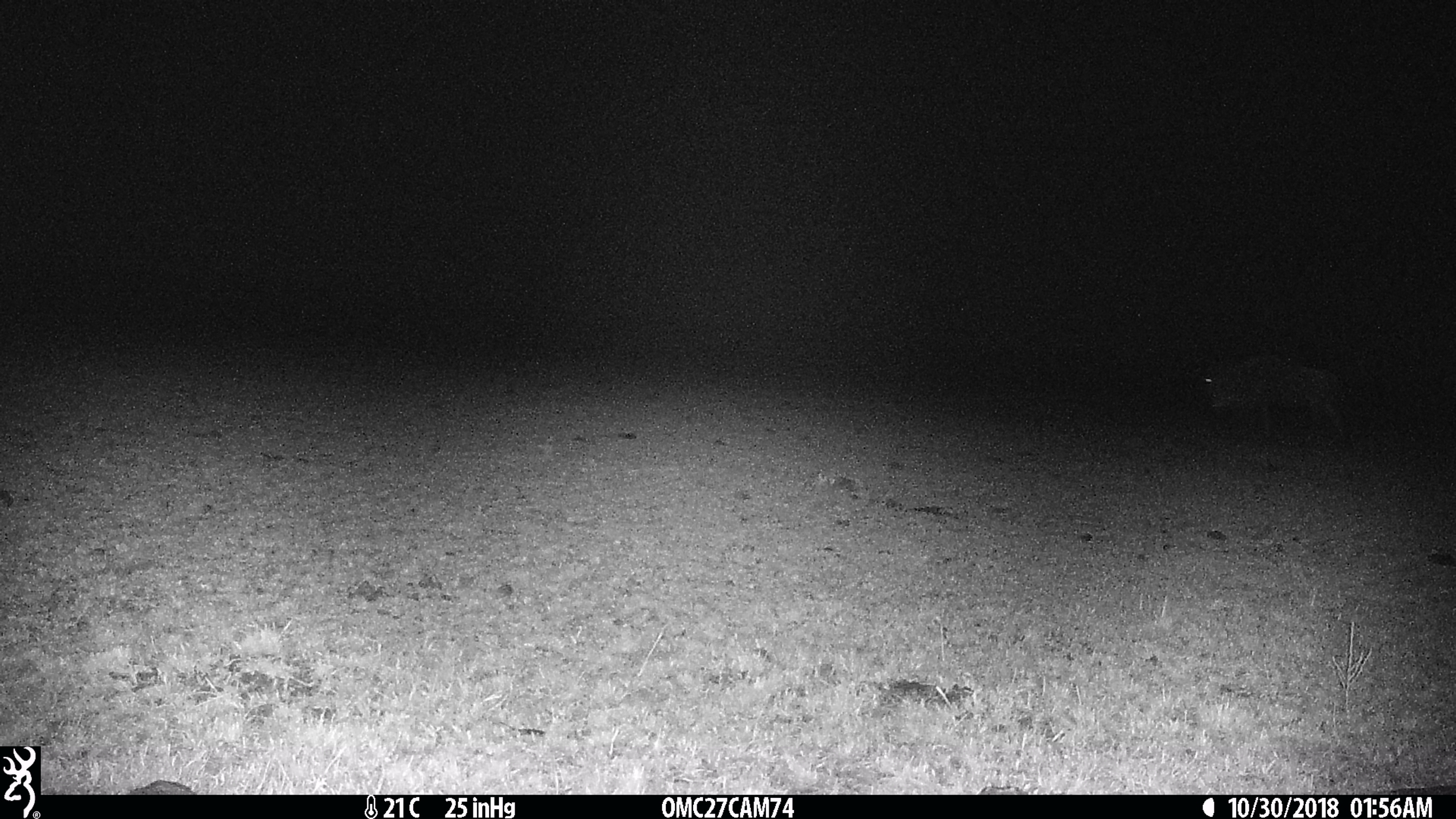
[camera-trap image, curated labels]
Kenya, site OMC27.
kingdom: Animalia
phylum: Chordata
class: Mammalia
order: Artiodactyla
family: Bovidae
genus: Connochaetes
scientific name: Connochaetes taurinus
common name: blue wildebeest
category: wildebeest